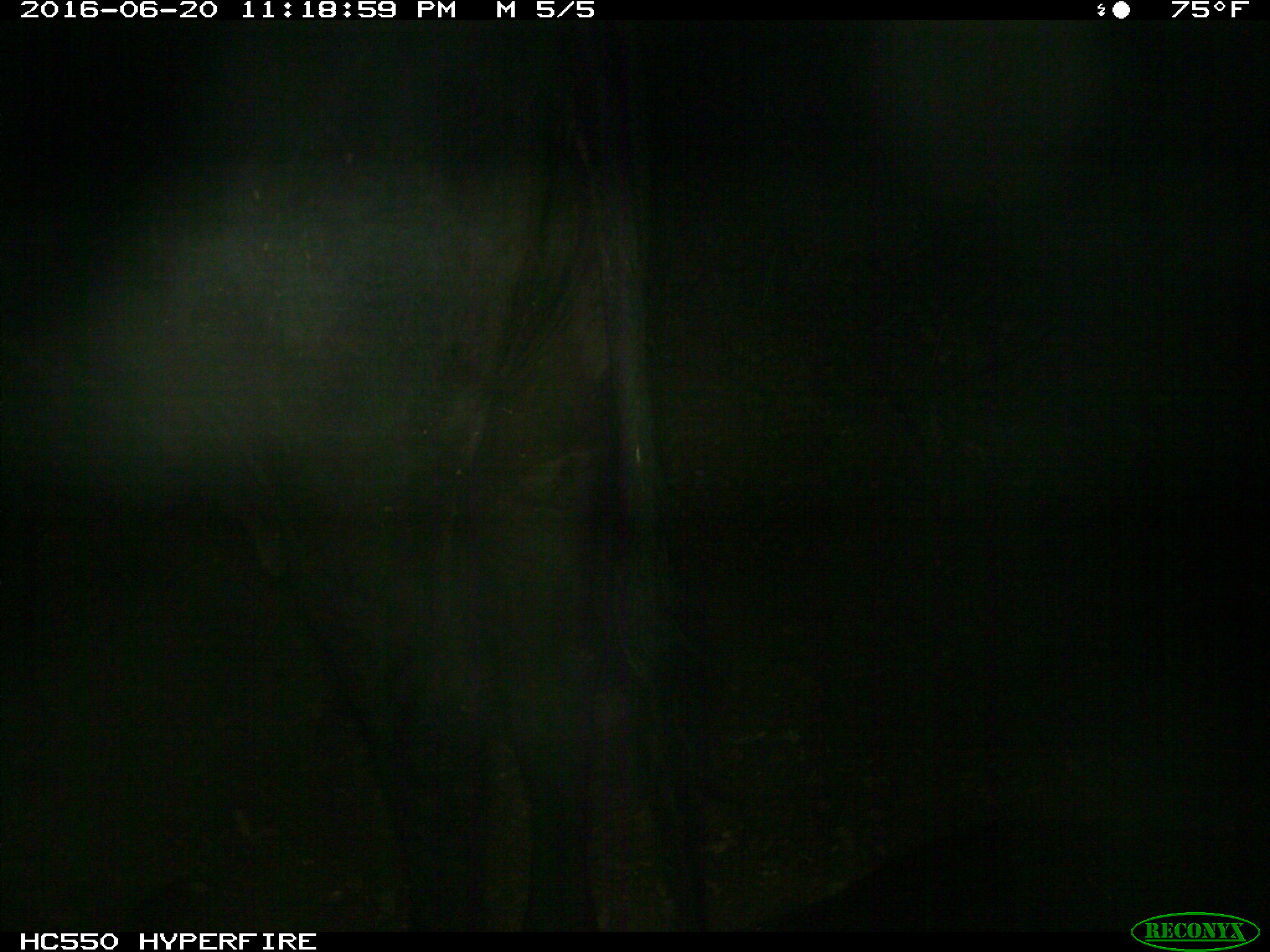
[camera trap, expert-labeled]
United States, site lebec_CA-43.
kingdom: Animalia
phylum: Chordata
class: Mammalia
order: Artiodactyla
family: Bovidae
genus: Bos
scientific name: Bos taurus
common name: domestic cow